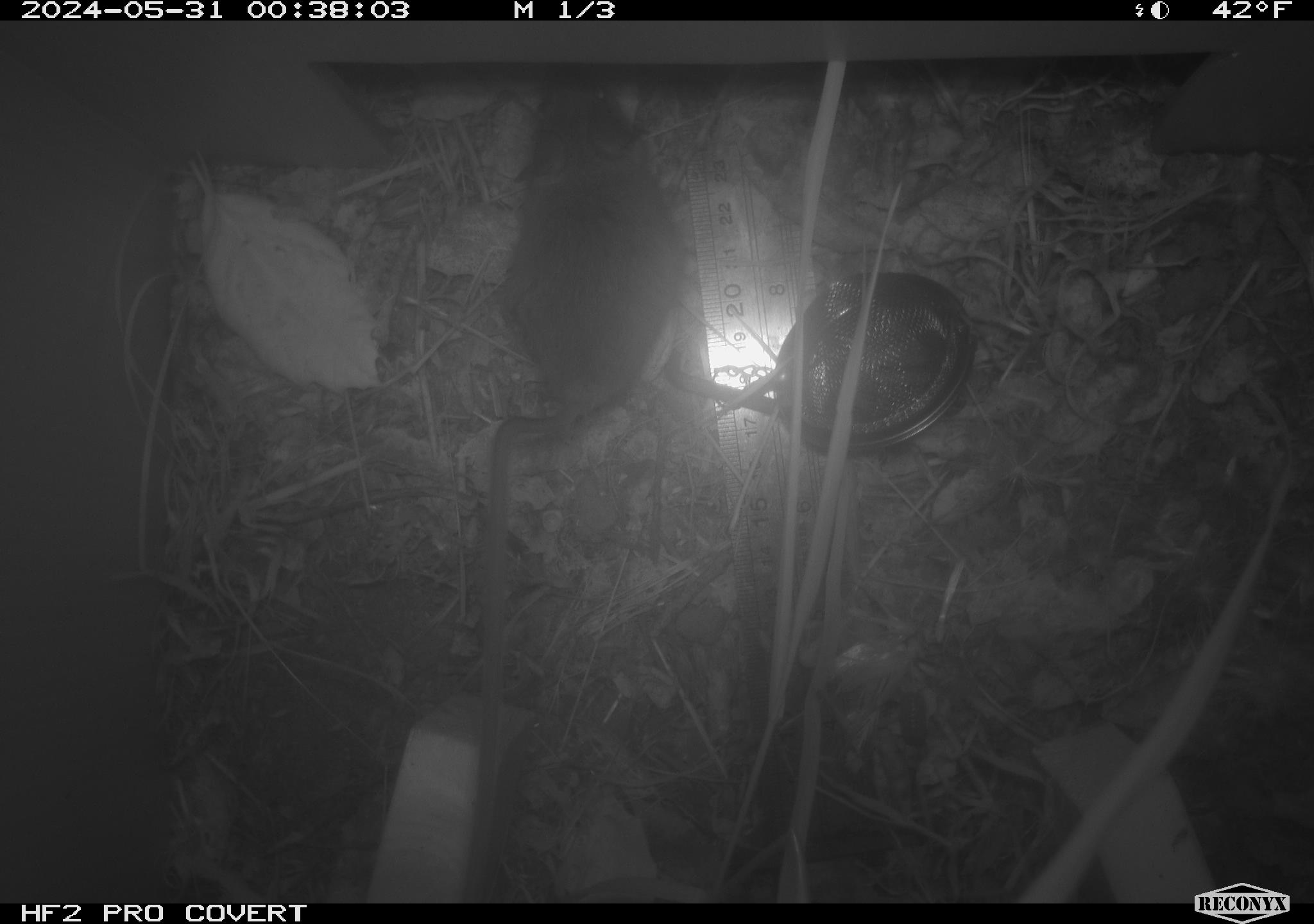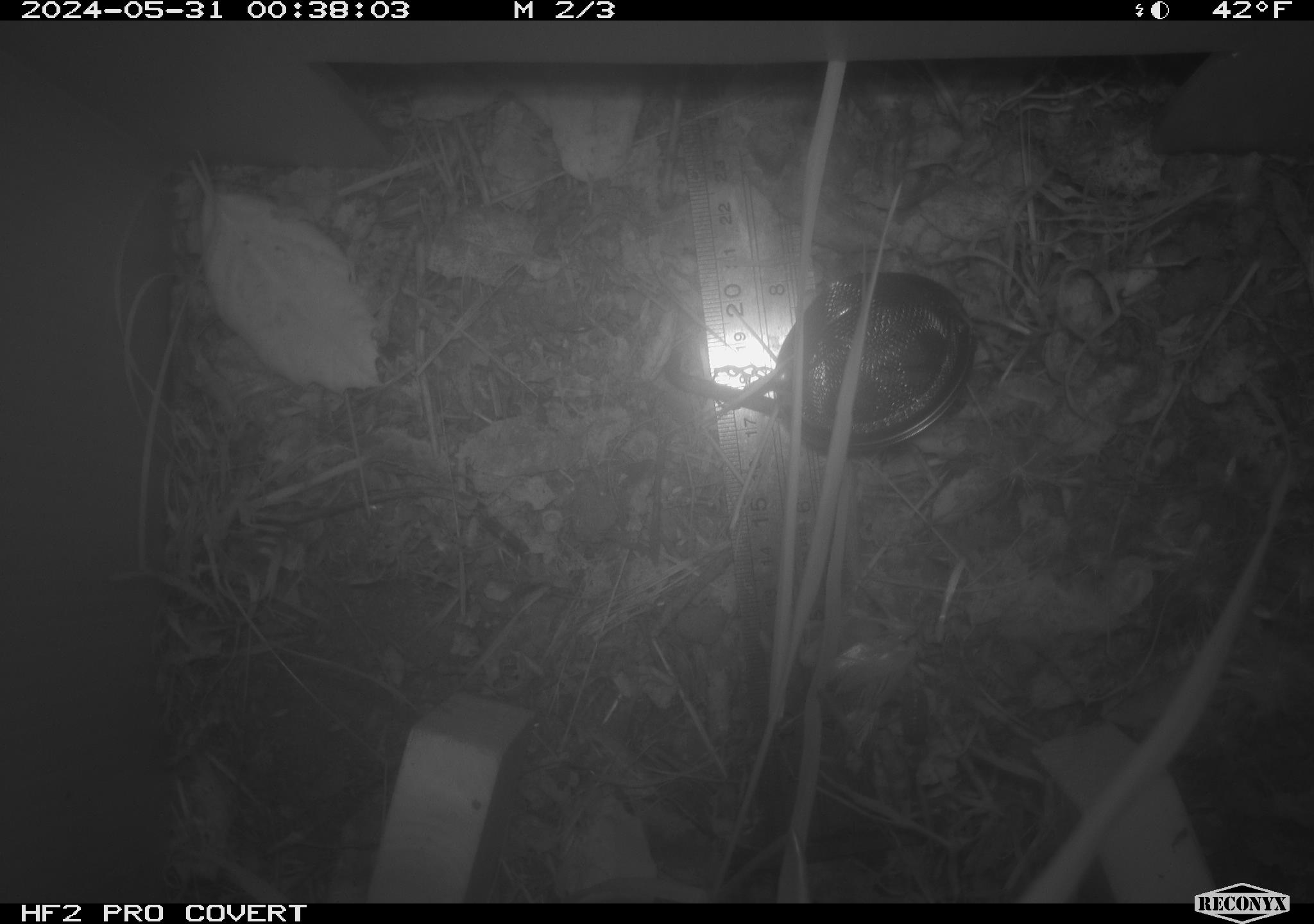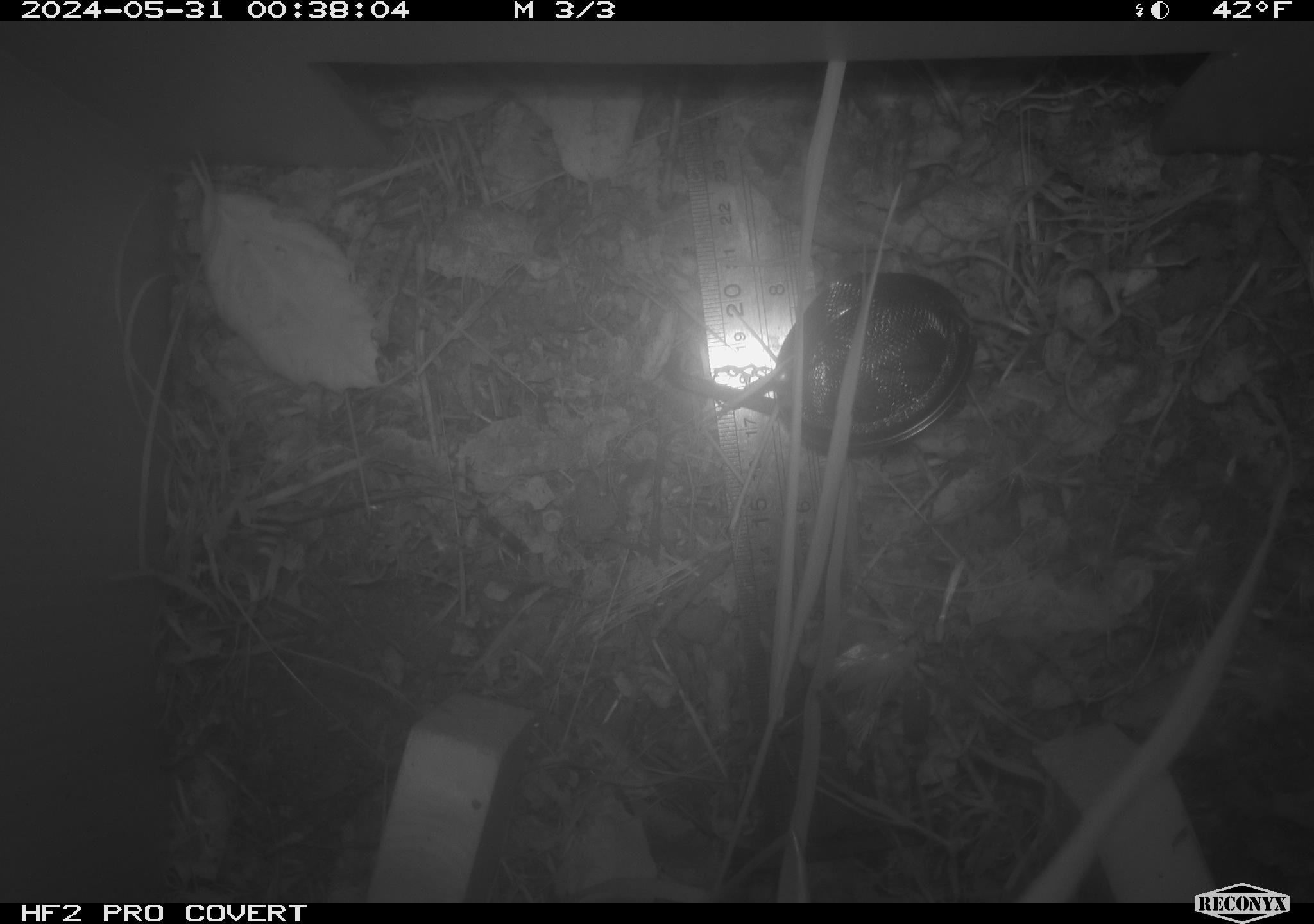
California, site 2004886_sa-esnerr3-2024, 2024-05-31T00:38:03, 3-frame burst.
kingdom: Animalia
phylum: Chordata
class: Mammalia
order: Rodentia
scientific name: Rodentia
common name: rodent